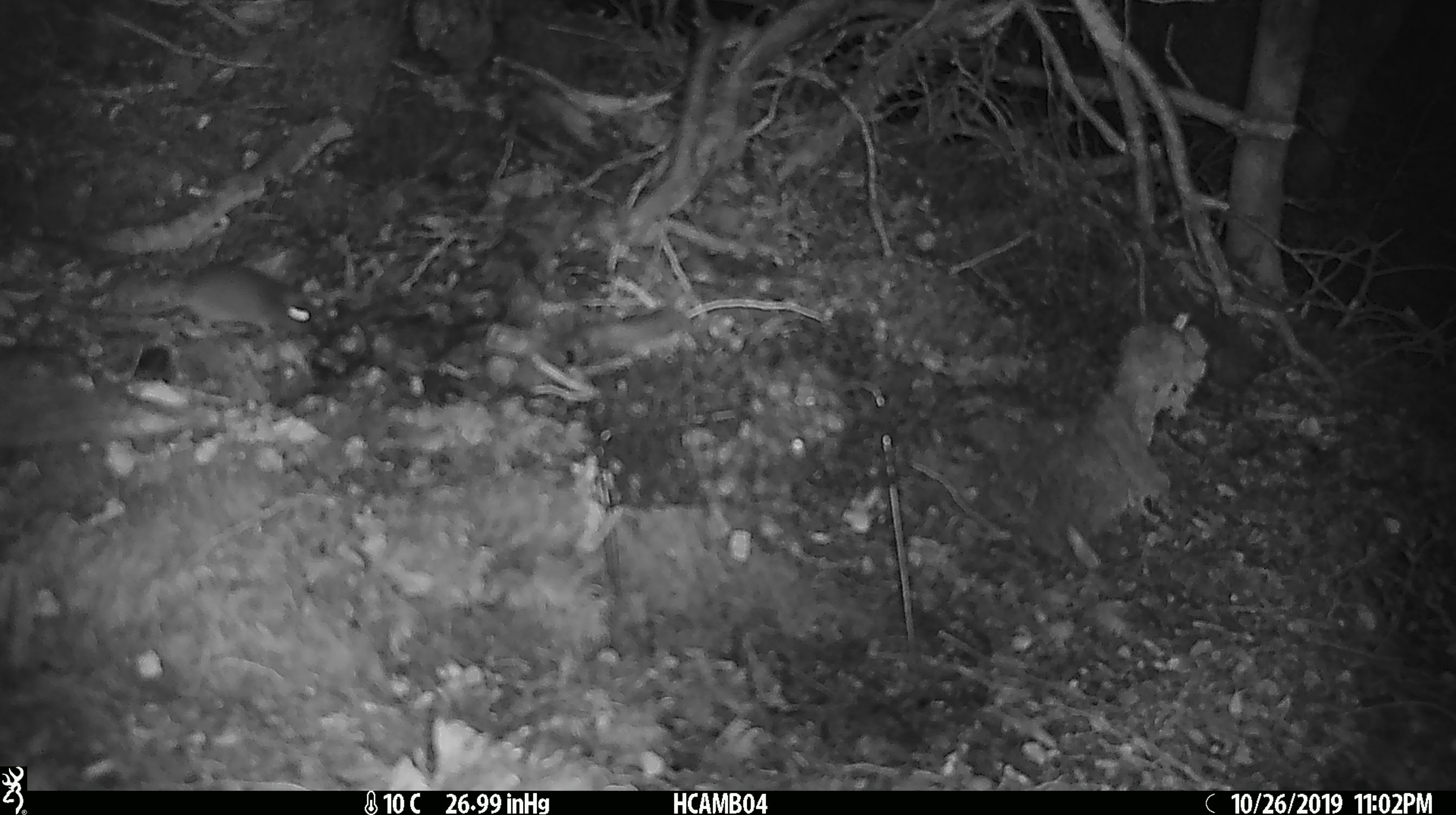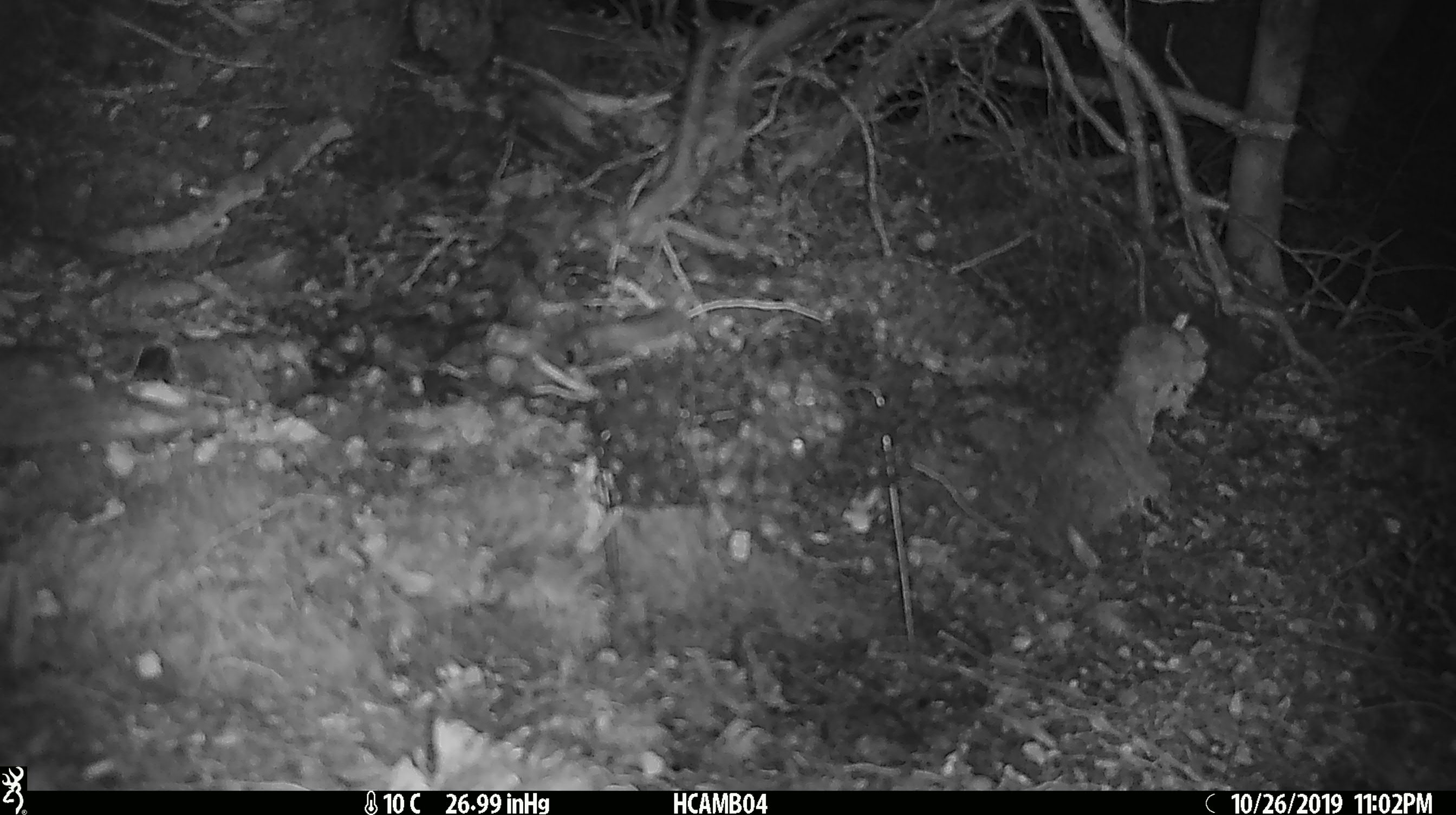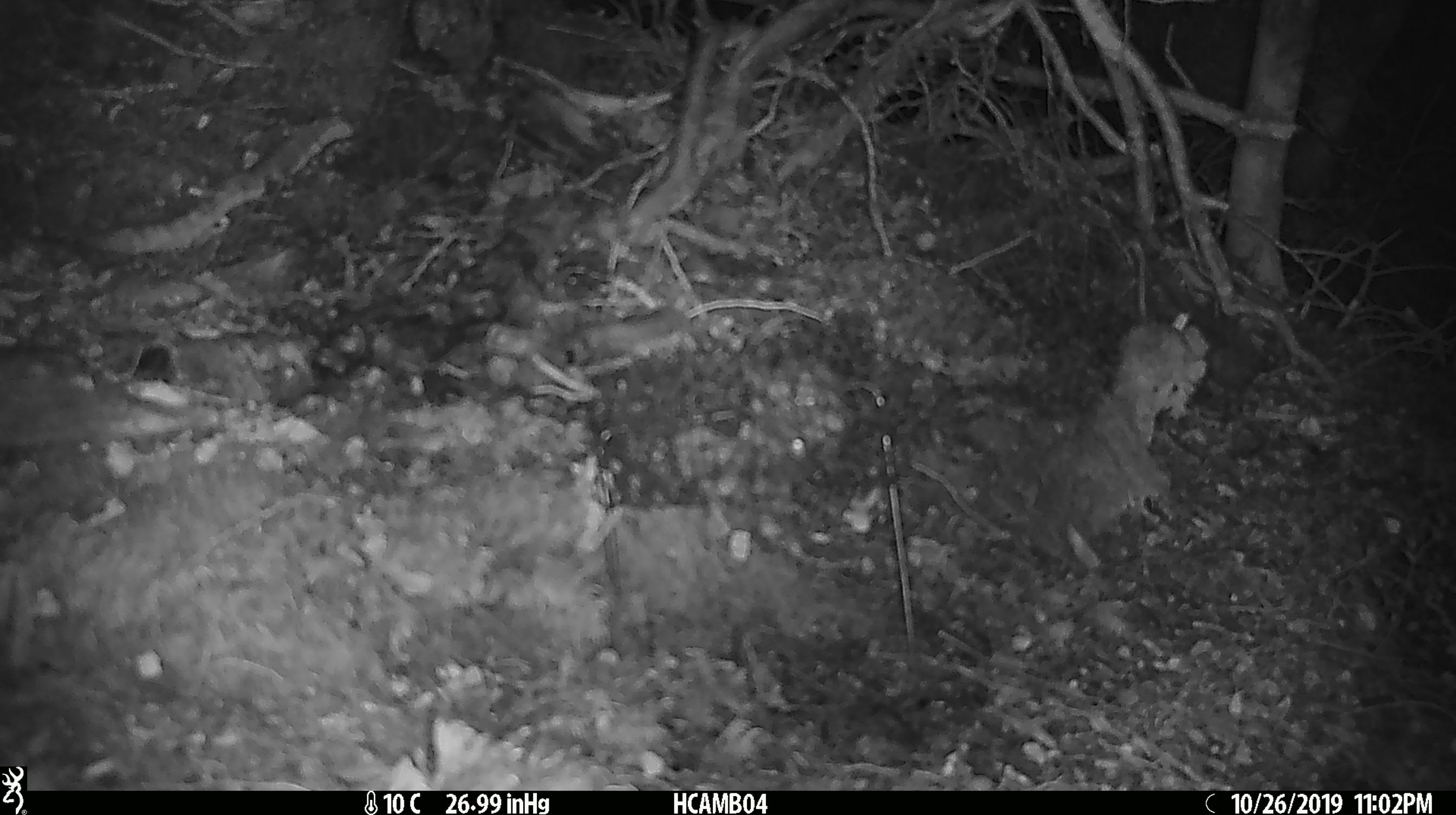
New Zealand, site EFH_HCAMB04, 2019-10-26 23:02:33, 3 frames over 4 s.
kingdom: Animalia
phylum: Chordata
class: Mammalia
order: Rodentia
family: Muridae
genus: Mus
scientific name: Mus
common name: mouse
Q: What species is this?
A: Mouse (Mus).